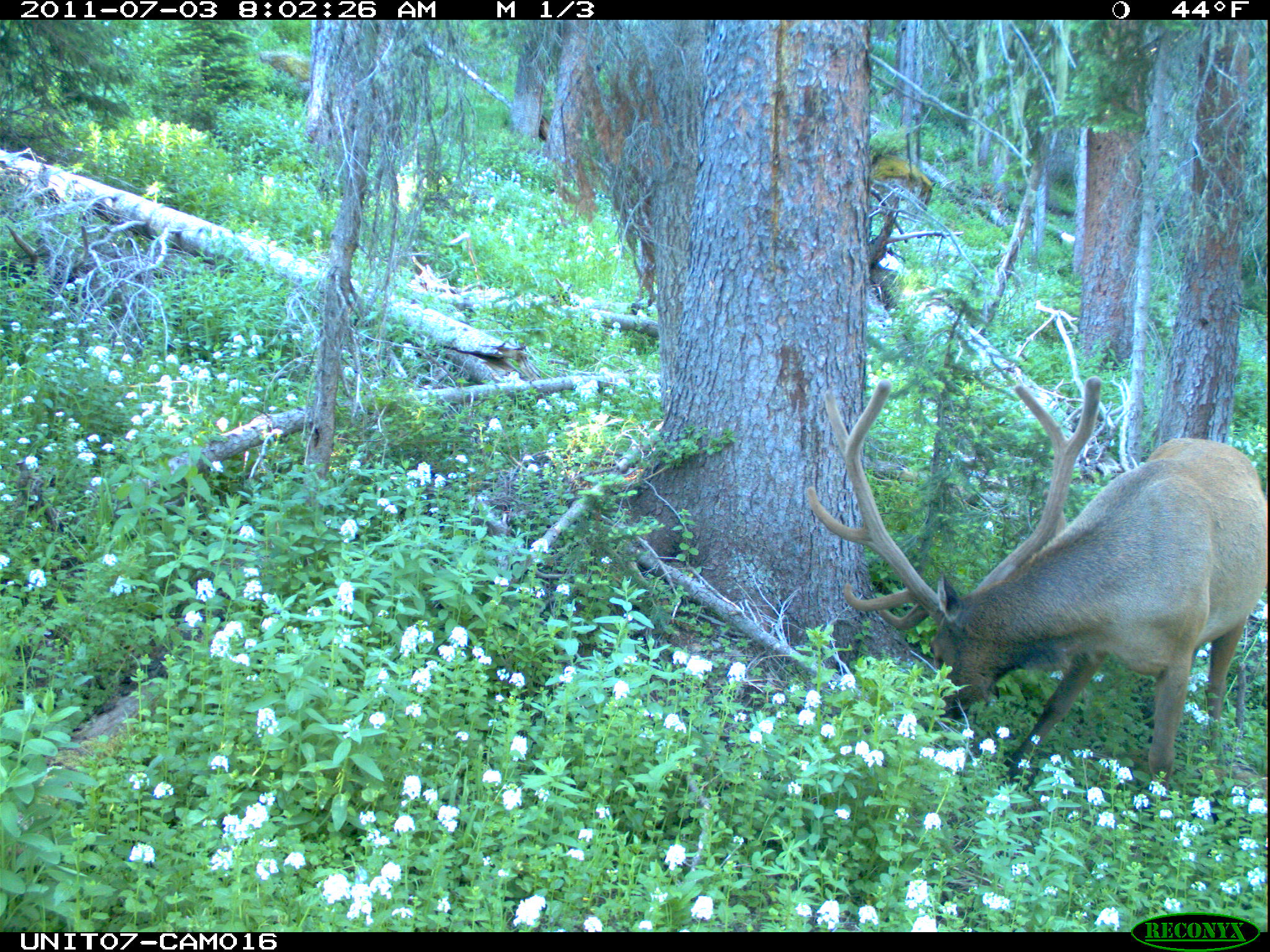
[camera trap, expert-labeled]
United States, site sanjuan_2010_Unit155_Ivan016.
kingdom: Animalia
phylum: Chordata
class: Mammalia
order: Artiodactyla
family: Cervidae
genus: Cervus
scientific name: Cervus elaphus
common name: red deer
Cervus elaphus (red deer).